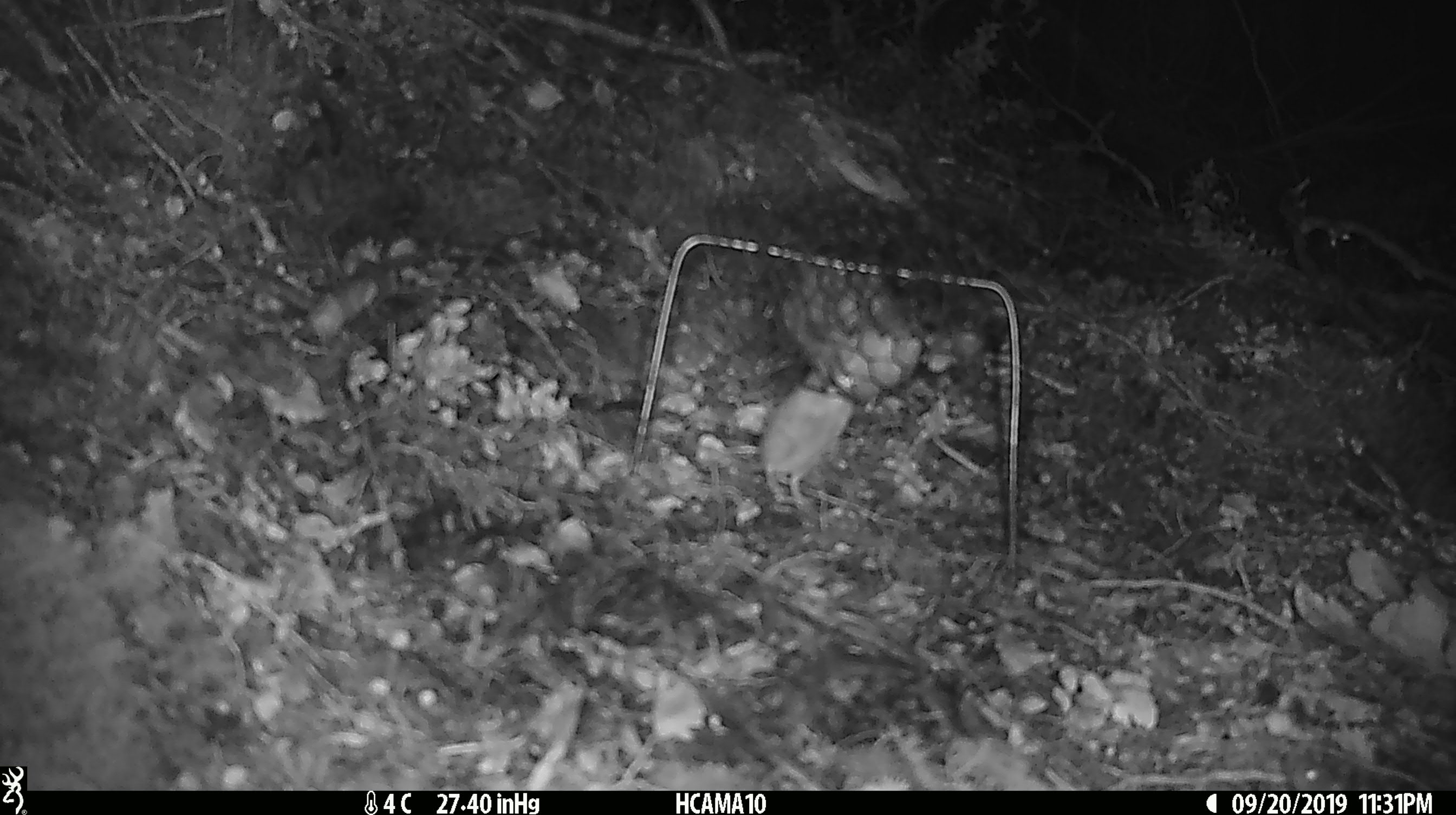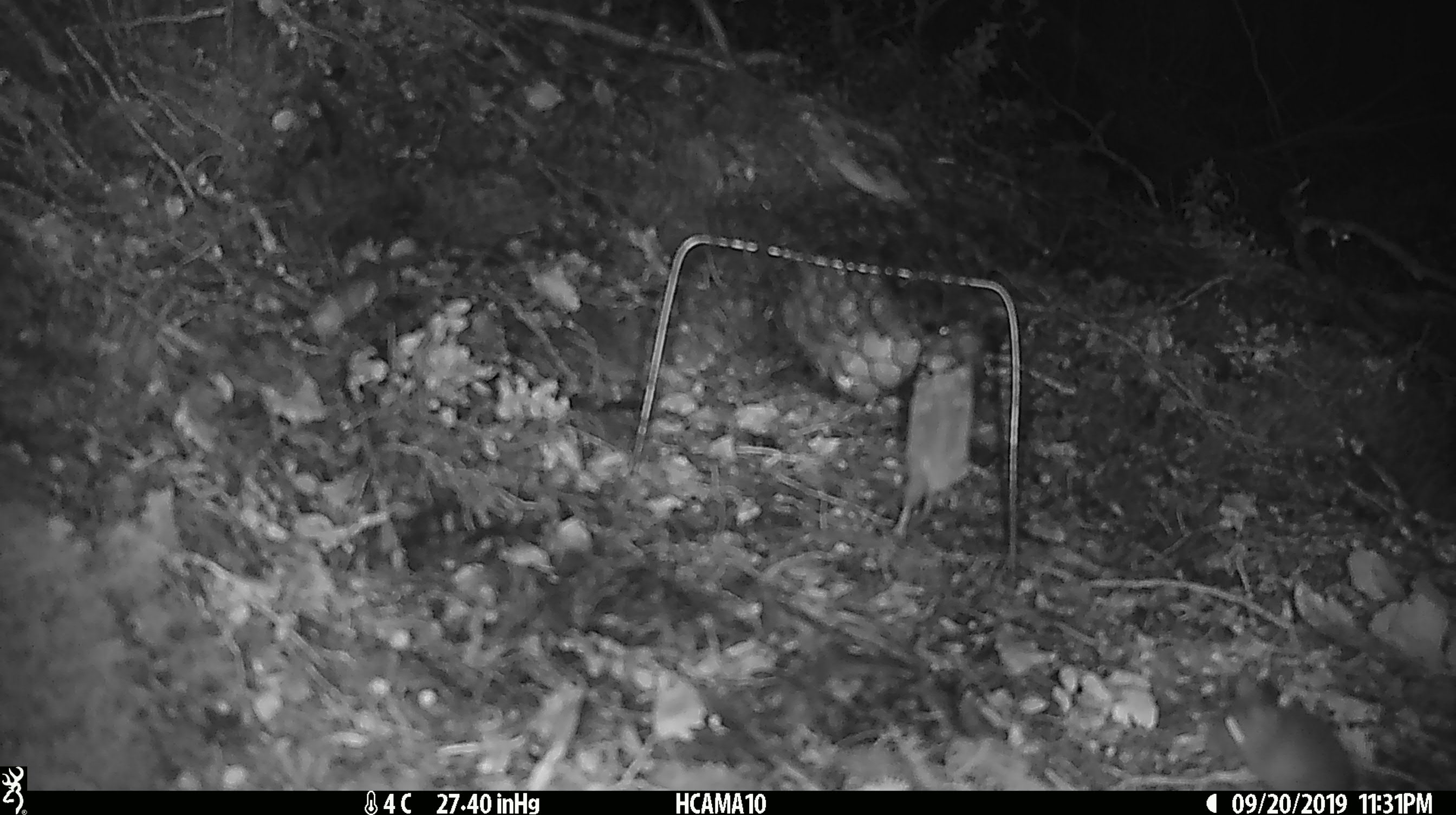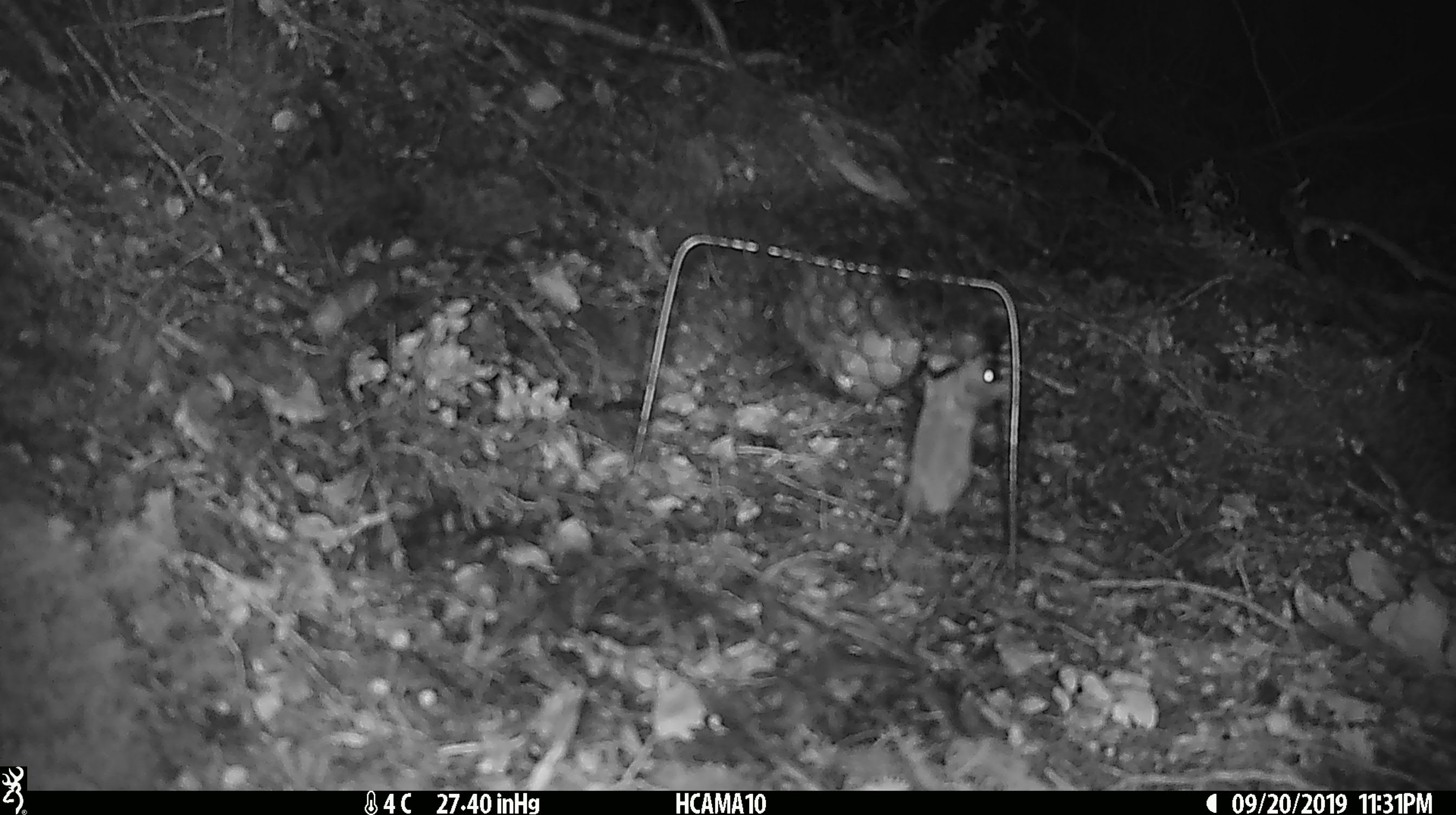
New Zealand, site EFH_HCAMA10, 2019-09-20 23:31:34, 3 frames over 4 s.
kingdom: Animalia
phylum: Chordata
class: Mammalia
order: Rodentia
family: Muridae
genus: Mus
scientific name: Mus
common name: mouse